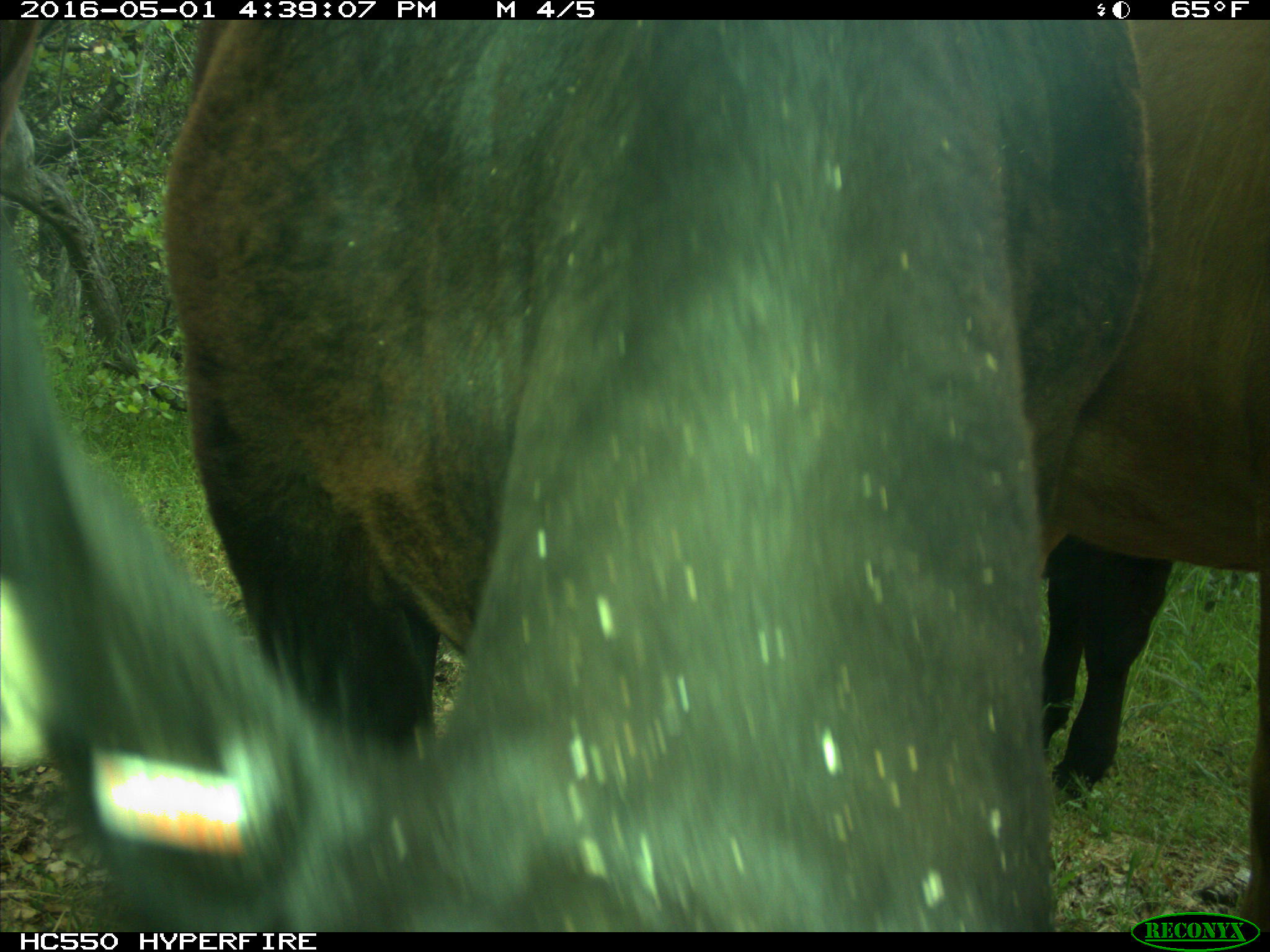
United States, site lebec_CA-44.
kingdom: Animalia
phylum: Chordata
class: Mammalia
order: Artiodactyla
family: Bovidae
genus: Bos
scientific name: Bos taurus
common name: domestic cow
Bos taurus (domestic cow).